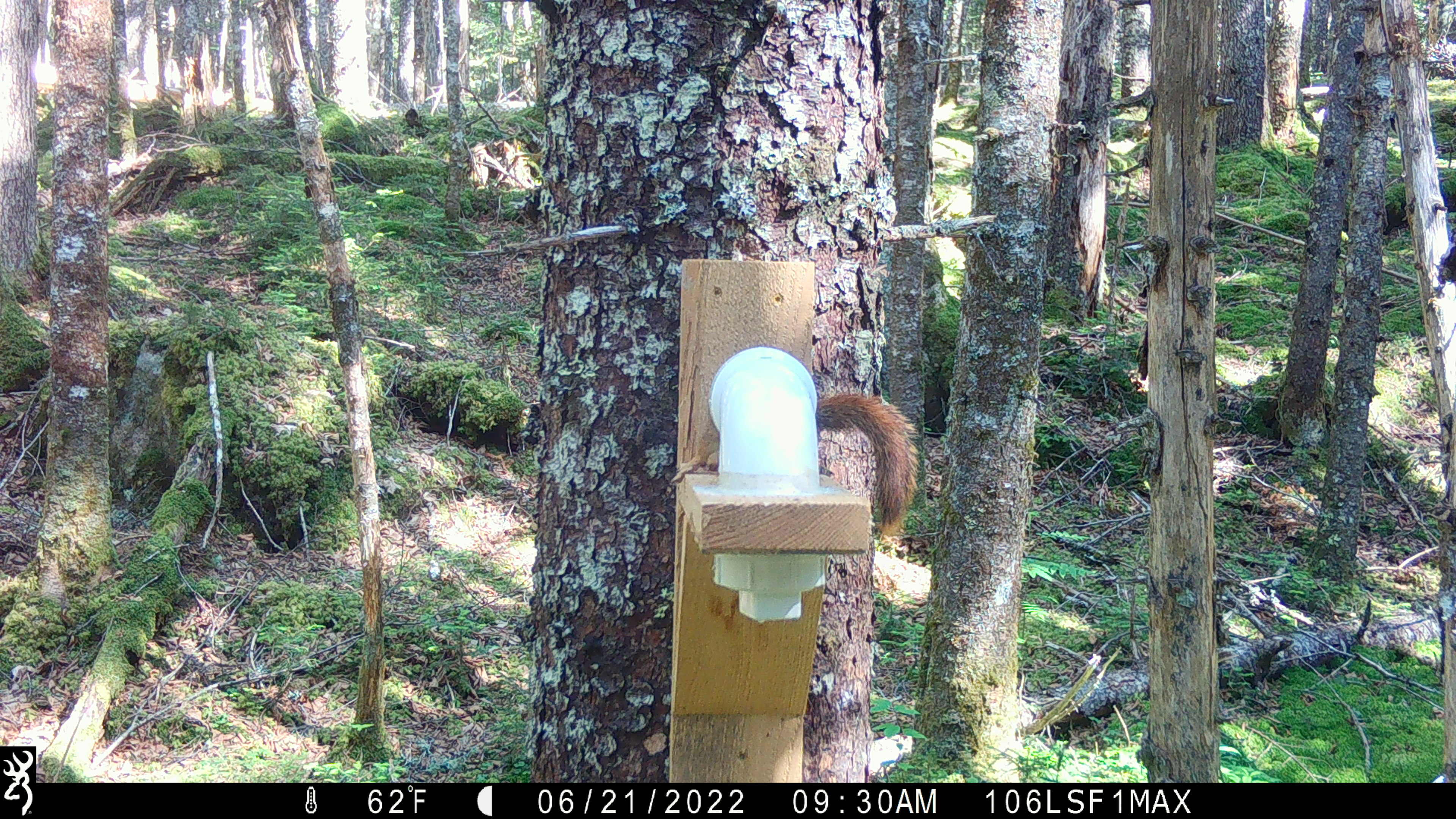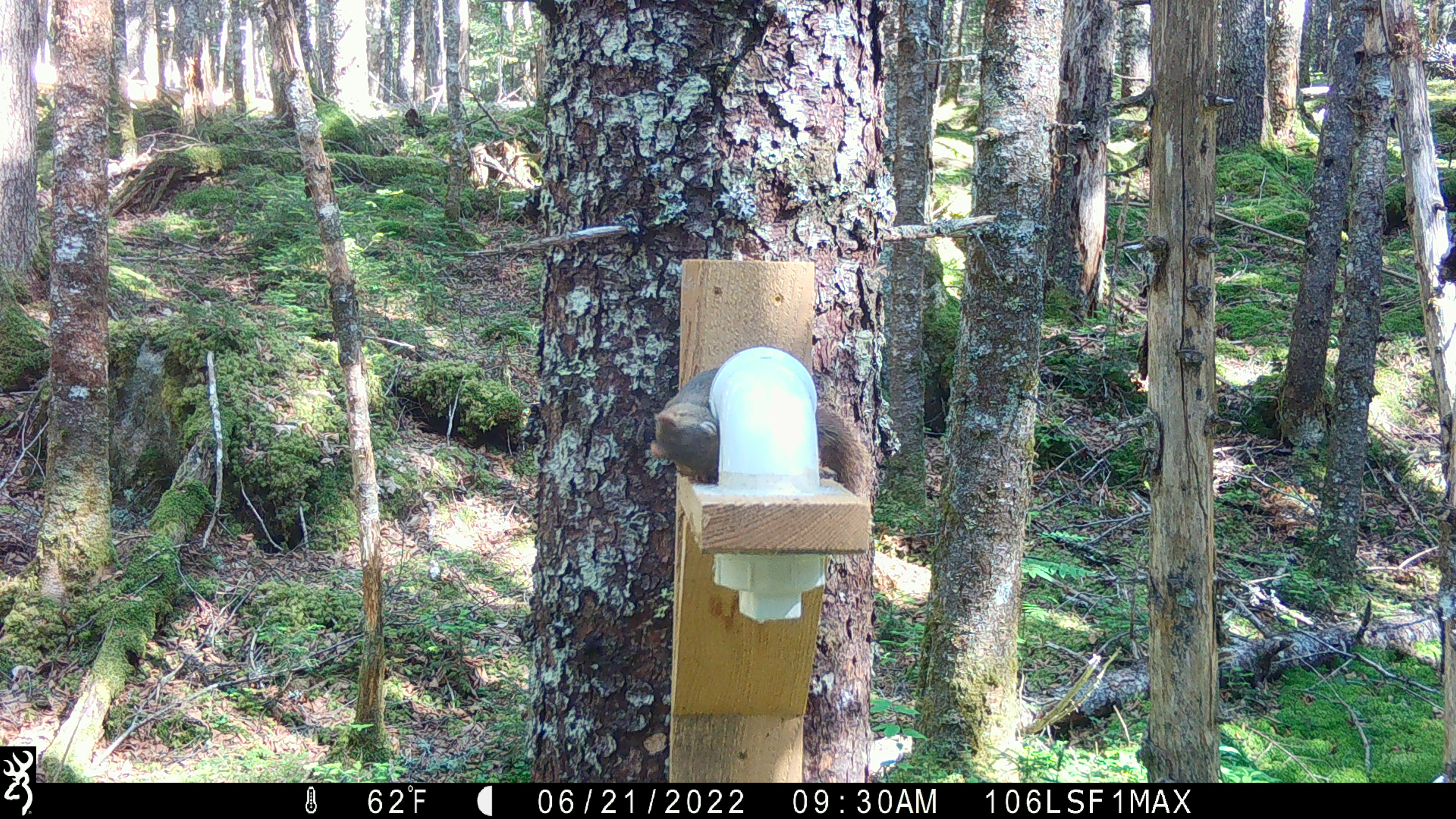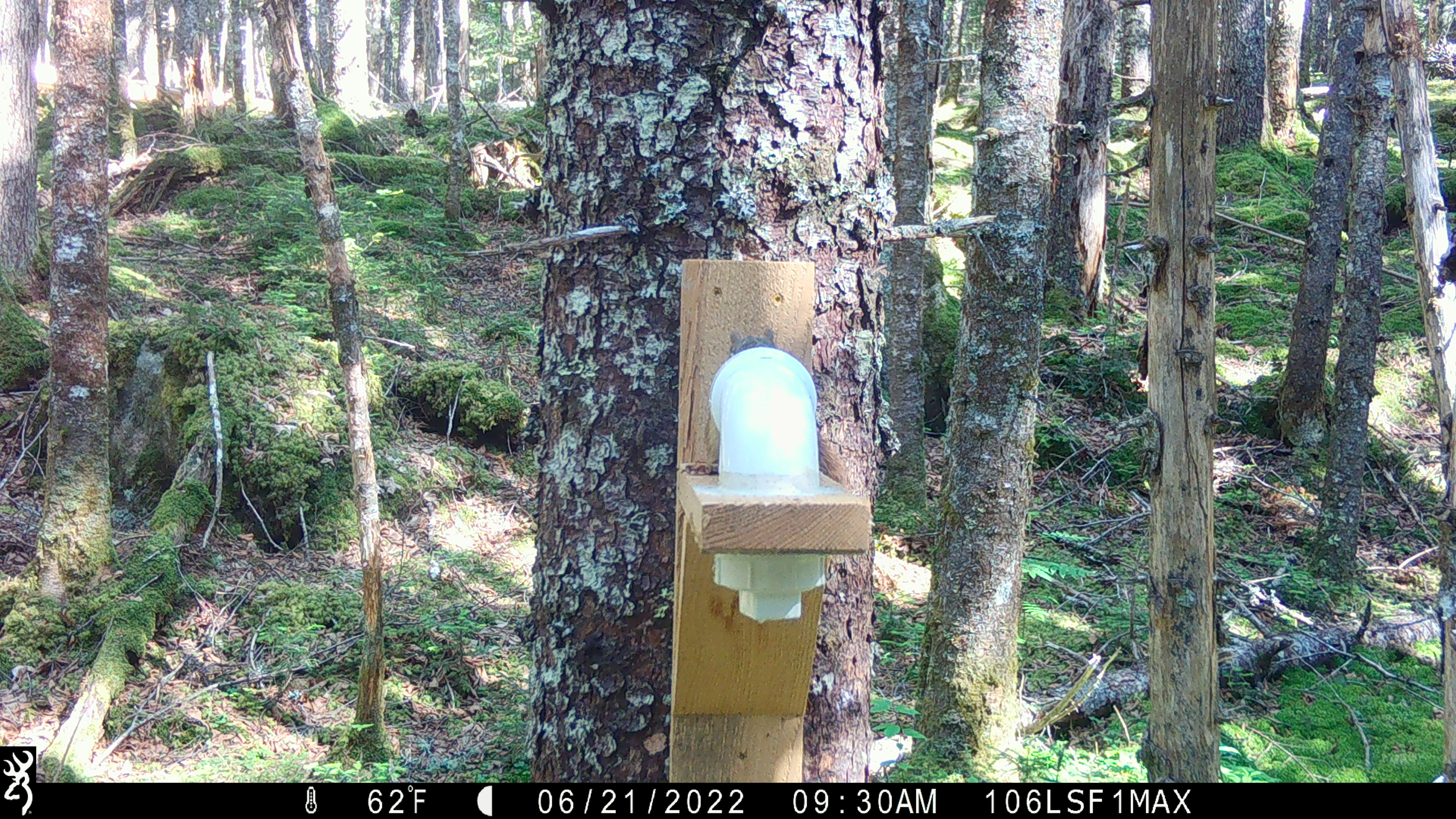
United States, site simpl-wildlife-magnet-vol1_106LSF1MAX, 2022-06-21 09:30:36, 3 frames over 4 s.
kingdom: Animalia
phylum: Chordata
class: Mammalia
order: Rodentia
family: Sciuridae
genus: Tamiasciurus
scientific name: Tamiasciurus hudsonicus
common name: red squirrel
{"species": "red squirrel (Tamiasciurus hudsonicus)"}